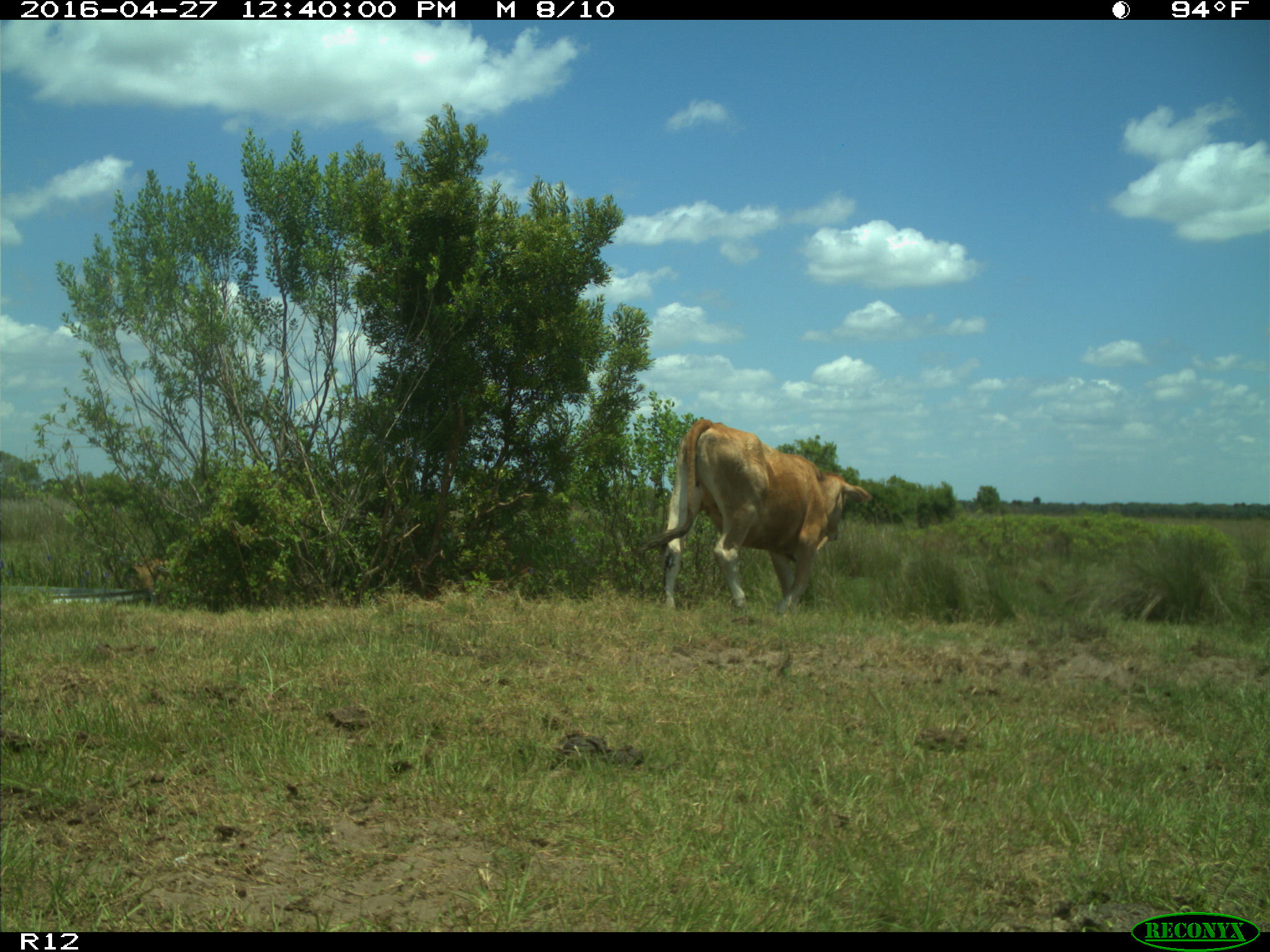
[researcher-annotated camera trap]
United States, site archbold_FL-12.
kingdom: Animalia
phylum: Chordata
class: Mammalia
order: Artiodactyla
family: Bovidae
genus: Bos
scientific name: Bos taurus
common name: domestic cow